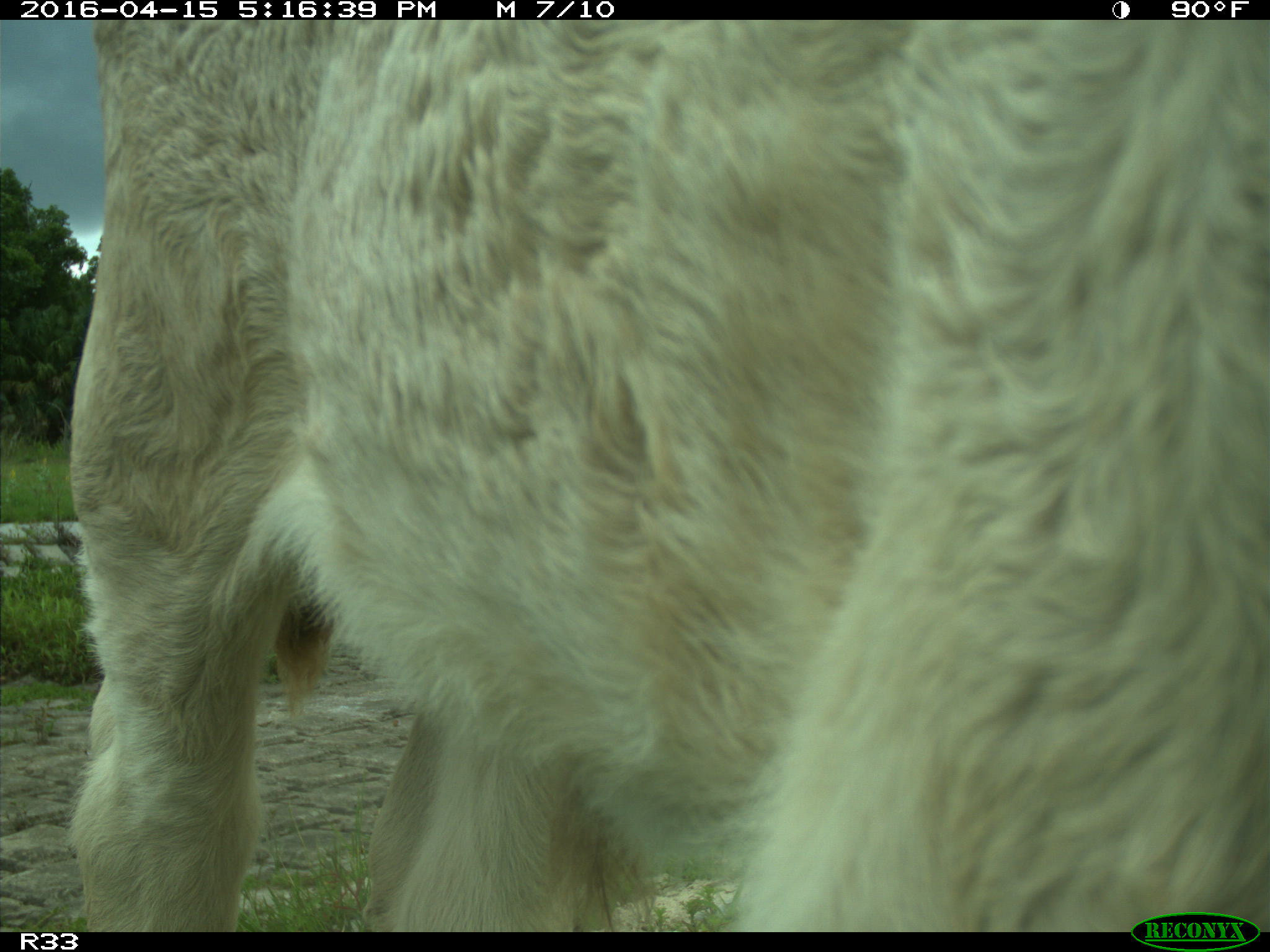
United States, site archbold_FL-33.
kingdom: Animalia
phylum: Chordata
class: Mammalia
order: Artiodactyla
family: Bovidae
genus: Bos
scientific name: Bos taurus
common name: domestic cow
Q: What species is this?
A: Bos taurus (domestic cow).